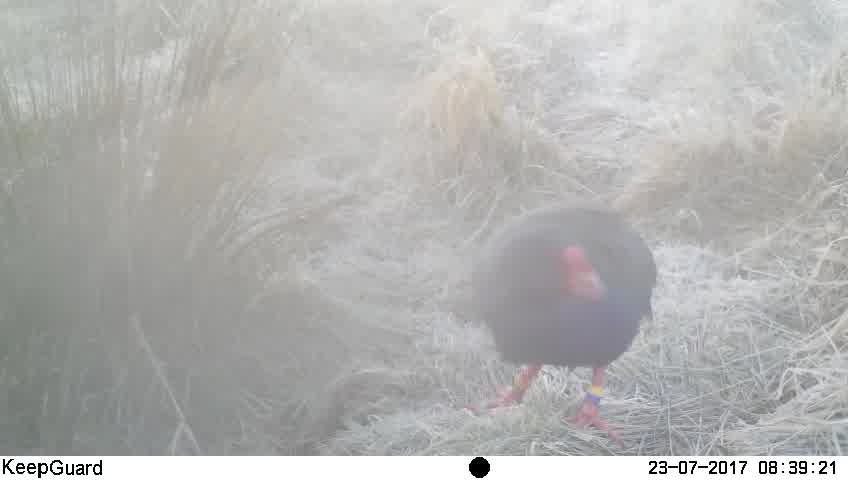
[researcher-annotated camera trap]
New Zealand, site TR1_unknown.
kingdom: Animalia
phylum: Chordata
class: Aves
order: Gruiformes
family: Rallidae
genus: Porphyrio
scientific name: Porphyrio mantelli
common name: takahe